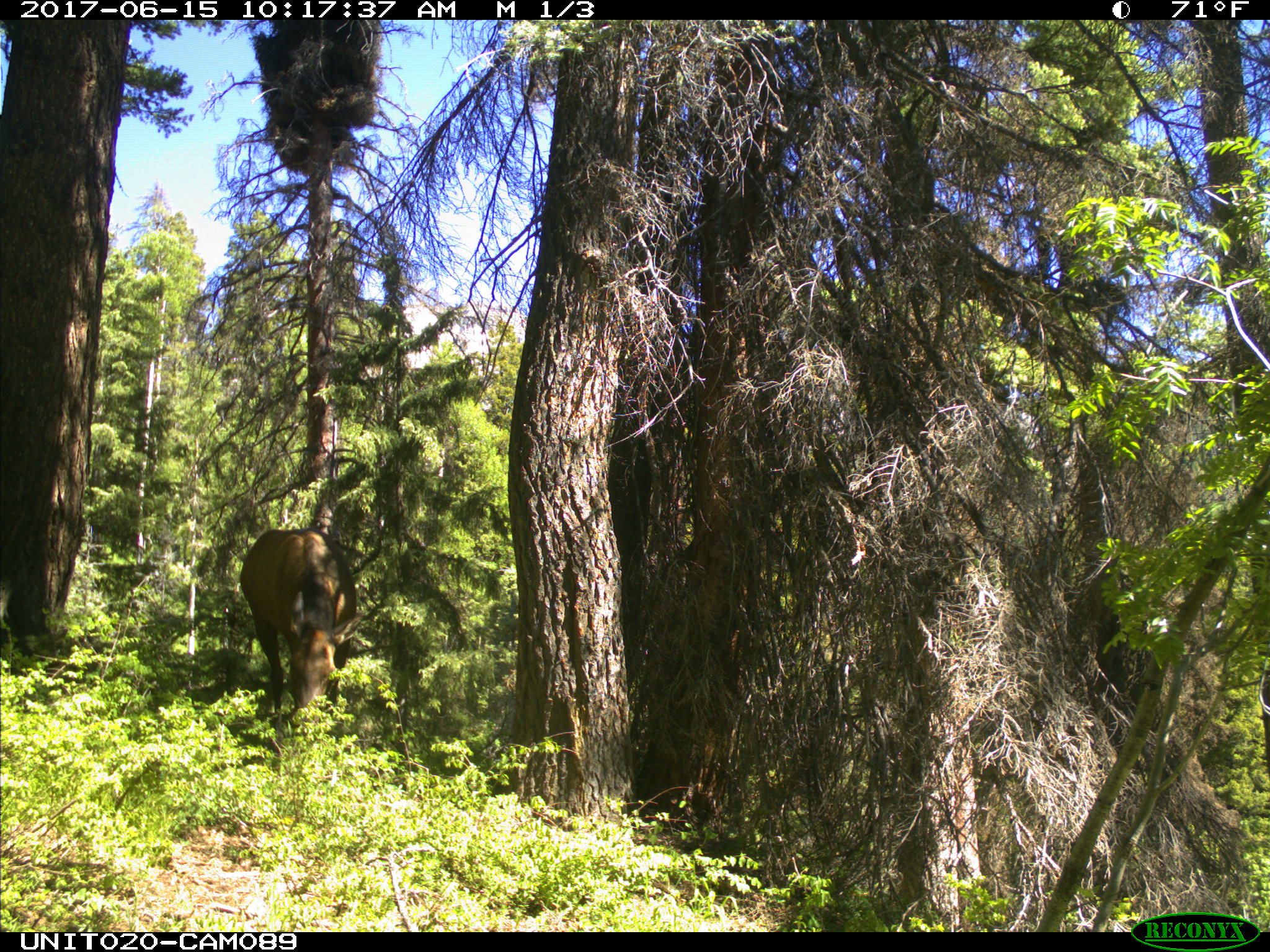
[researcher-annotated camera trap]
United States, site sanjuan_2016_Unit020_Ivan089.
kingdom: Animalia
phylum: Chordata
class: Mammalia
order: Artiodactyla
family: Cervidae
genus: Cervus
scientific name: Cervus elaphus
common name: red deer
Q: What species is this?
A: Cervus elaphus (red deer).